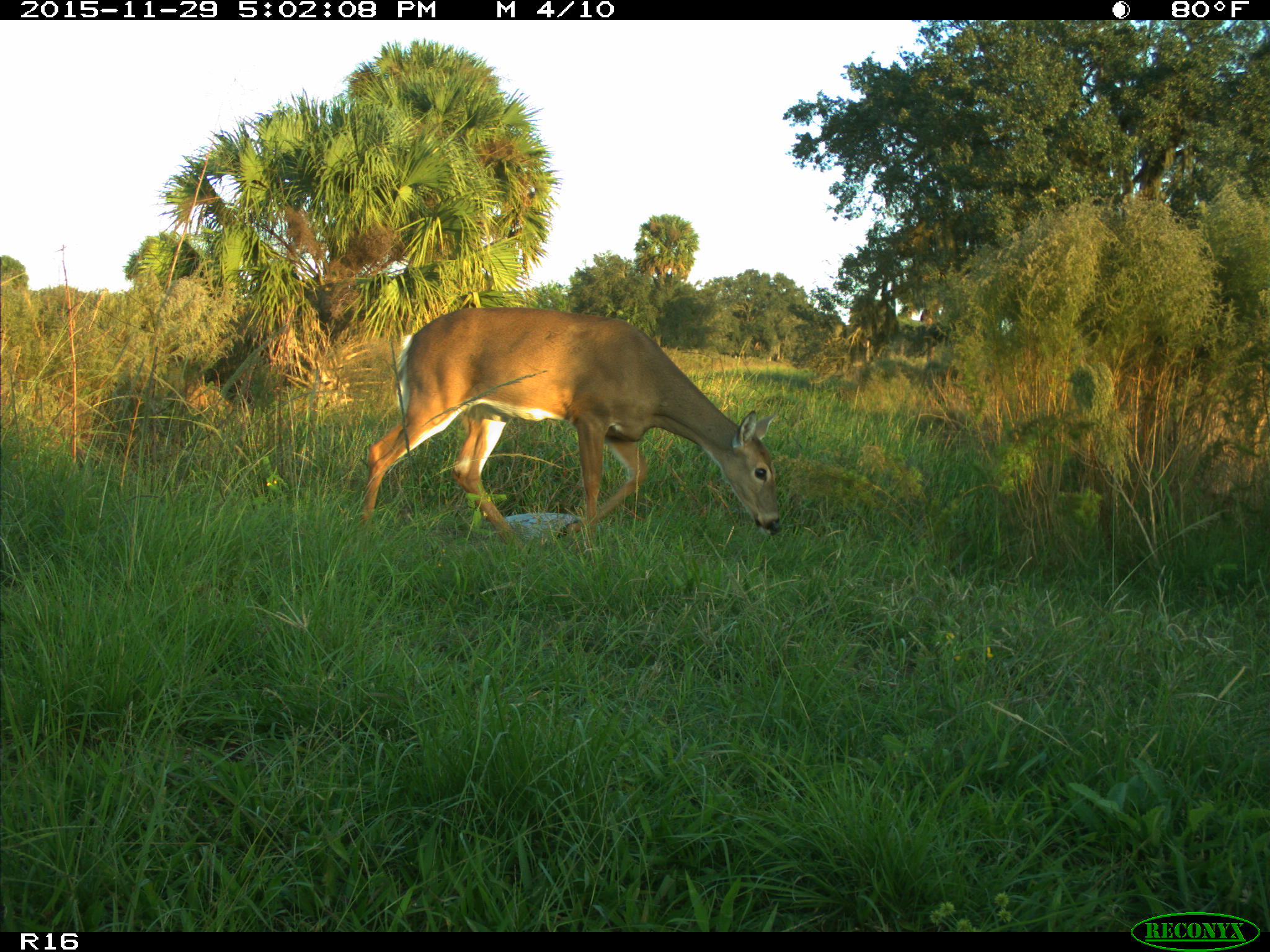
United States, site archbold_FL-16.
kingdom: Animalia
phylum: Chordata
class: Mammalia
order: Artiodactyla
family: Cervidae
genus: Odocoileus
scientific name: Odocoileus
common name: deer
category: unidentified deer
Unidentified deer (deer) (Odocoileus).